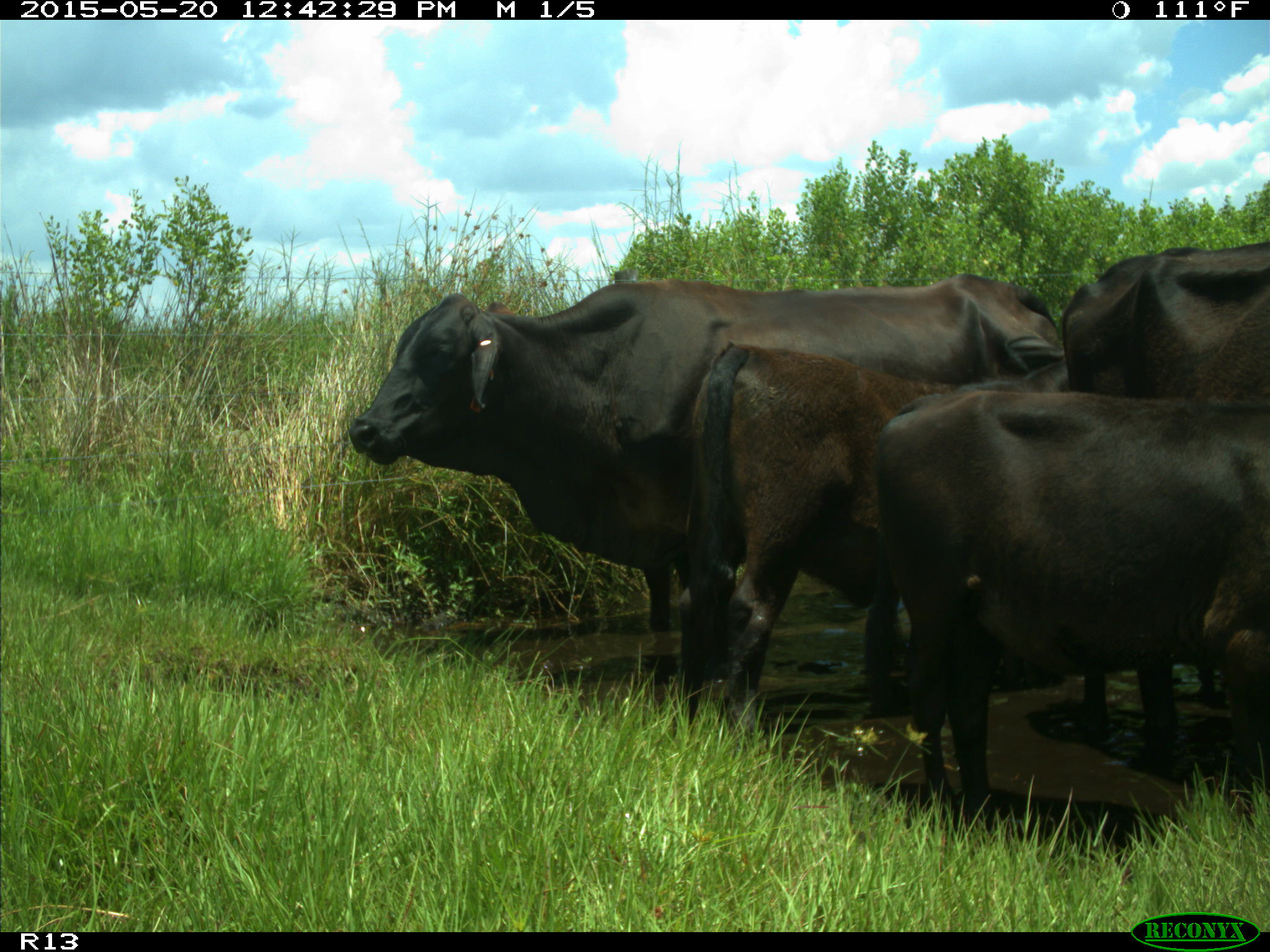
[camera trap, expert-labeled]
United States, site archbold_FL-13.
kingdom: Animalia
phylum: Chordata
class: Mammalia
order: Artiodactyla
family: Bovidae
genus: Bos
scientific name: Bos taurus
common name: domestic cow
Bos taurus (domestic cow).